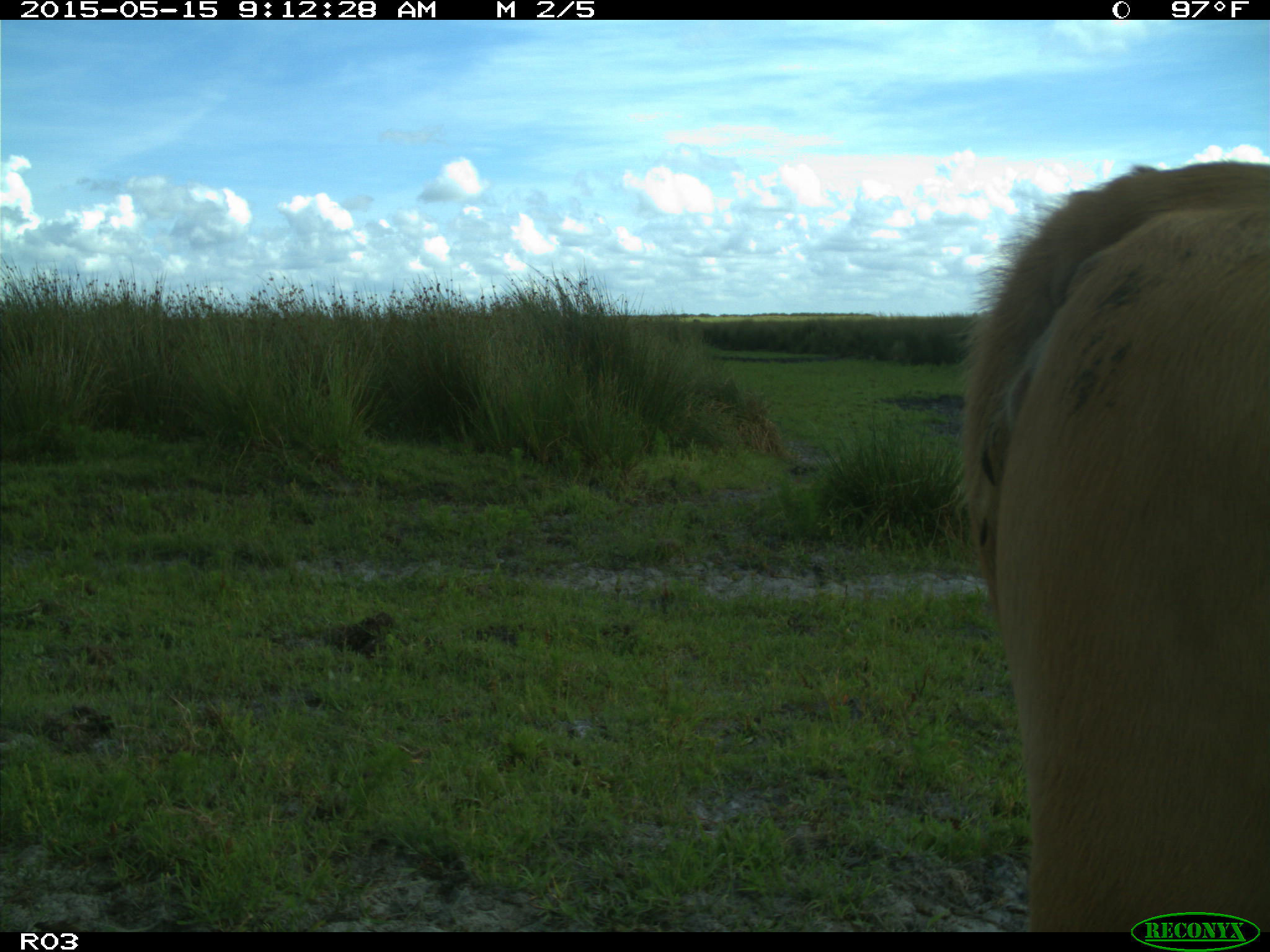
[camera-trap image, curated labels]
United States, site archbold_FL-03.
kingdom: Animalia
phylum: Chordata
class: Mammalia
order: Artiodactyla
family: Bovidae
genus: Bos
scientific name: Bos taurus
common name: domestic cow